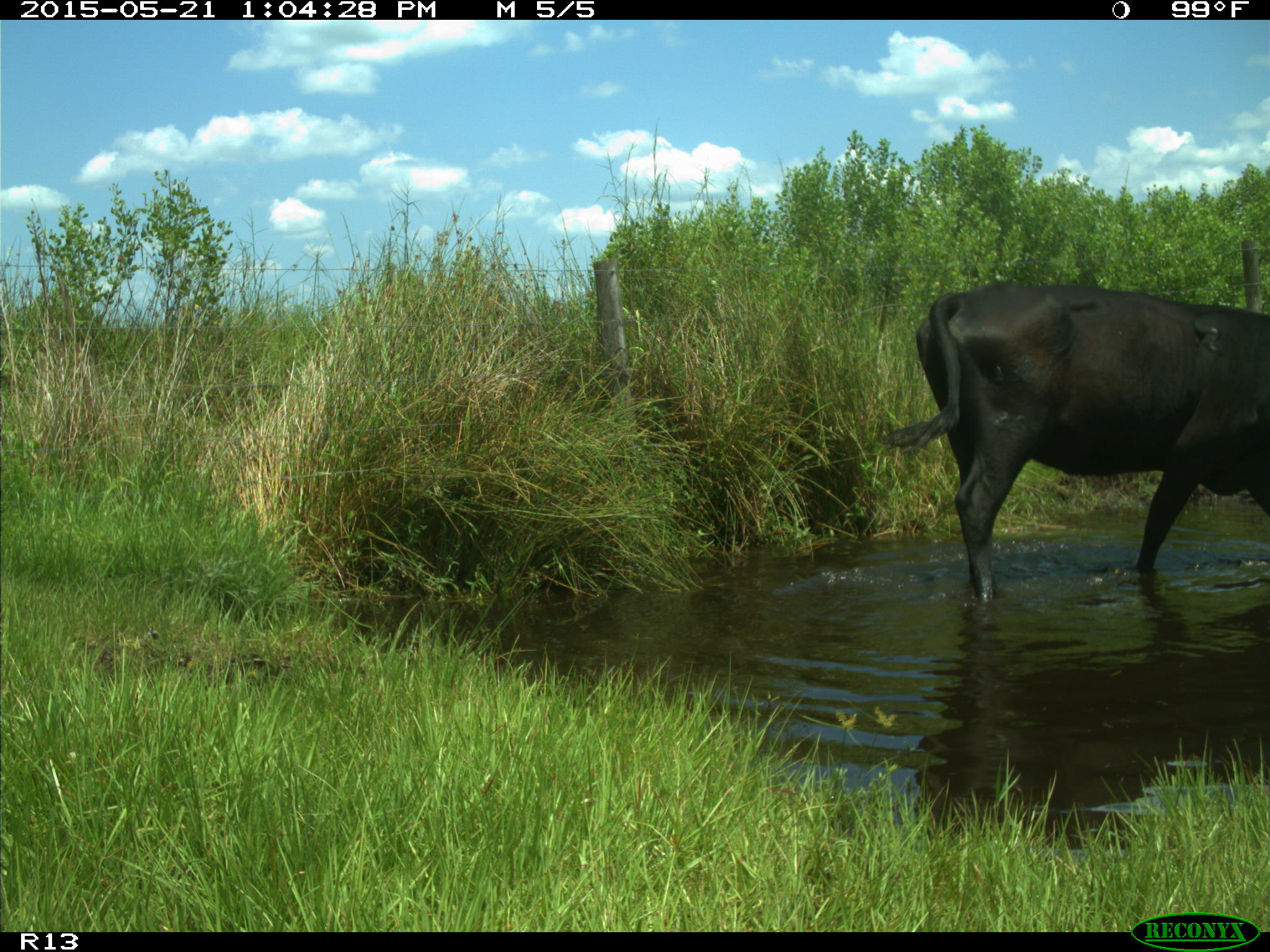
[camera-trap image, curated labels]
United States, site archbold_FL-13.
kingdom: Animalia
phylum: Chordata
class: Mammalia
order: Artiodactyla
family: Bovidae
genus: Bos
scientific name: Bos taurus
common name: domestic cow